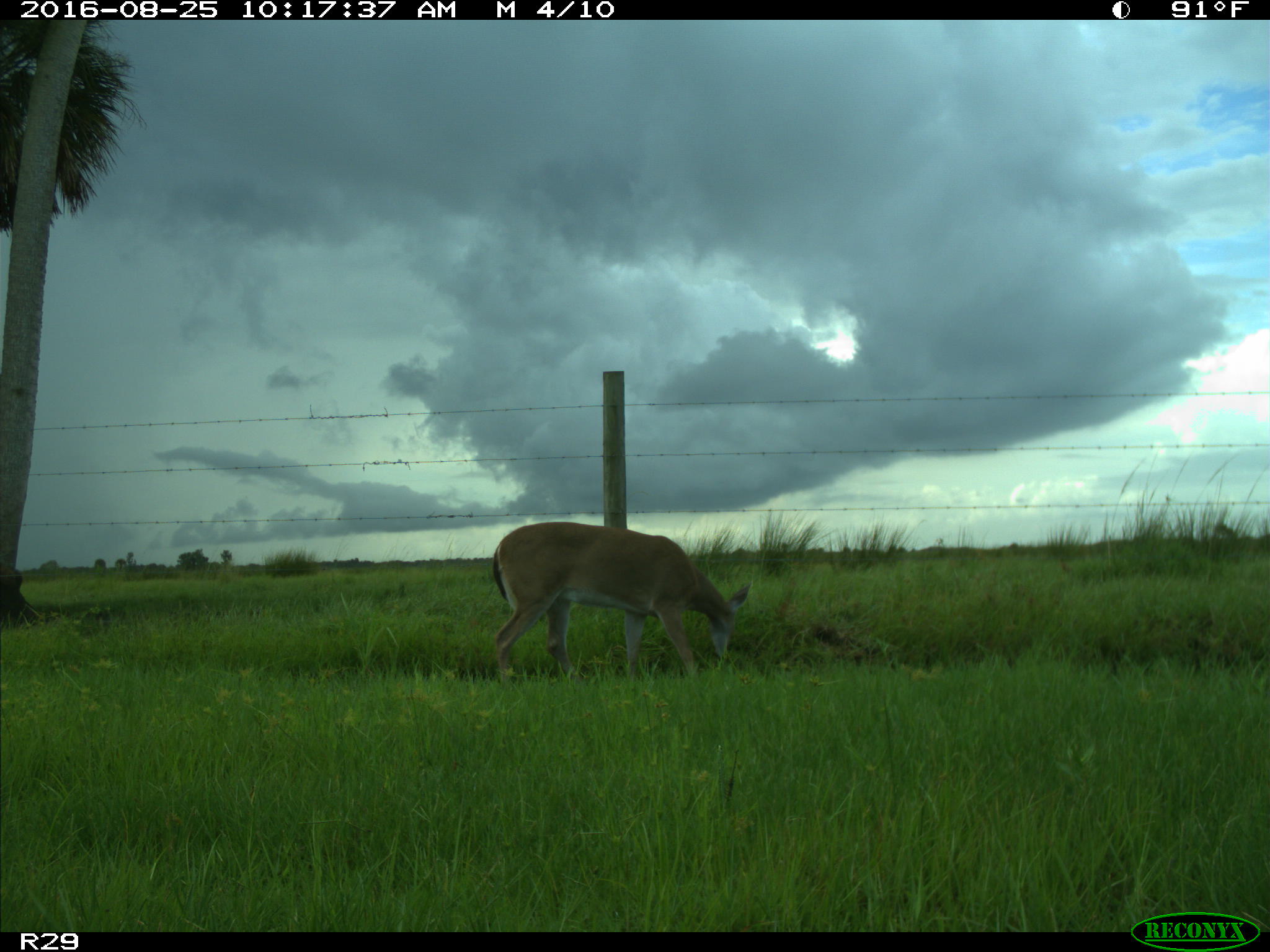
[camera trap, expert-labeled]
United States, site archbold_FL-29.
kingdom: Animalia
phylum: Chordata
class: Mammalia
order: Artiodactyla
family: Cervidae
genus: Odocoileus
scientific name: Odocoileus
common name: deer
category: unidentified deer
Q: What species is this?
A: Unidentified deer (deer) (Odocoileus).